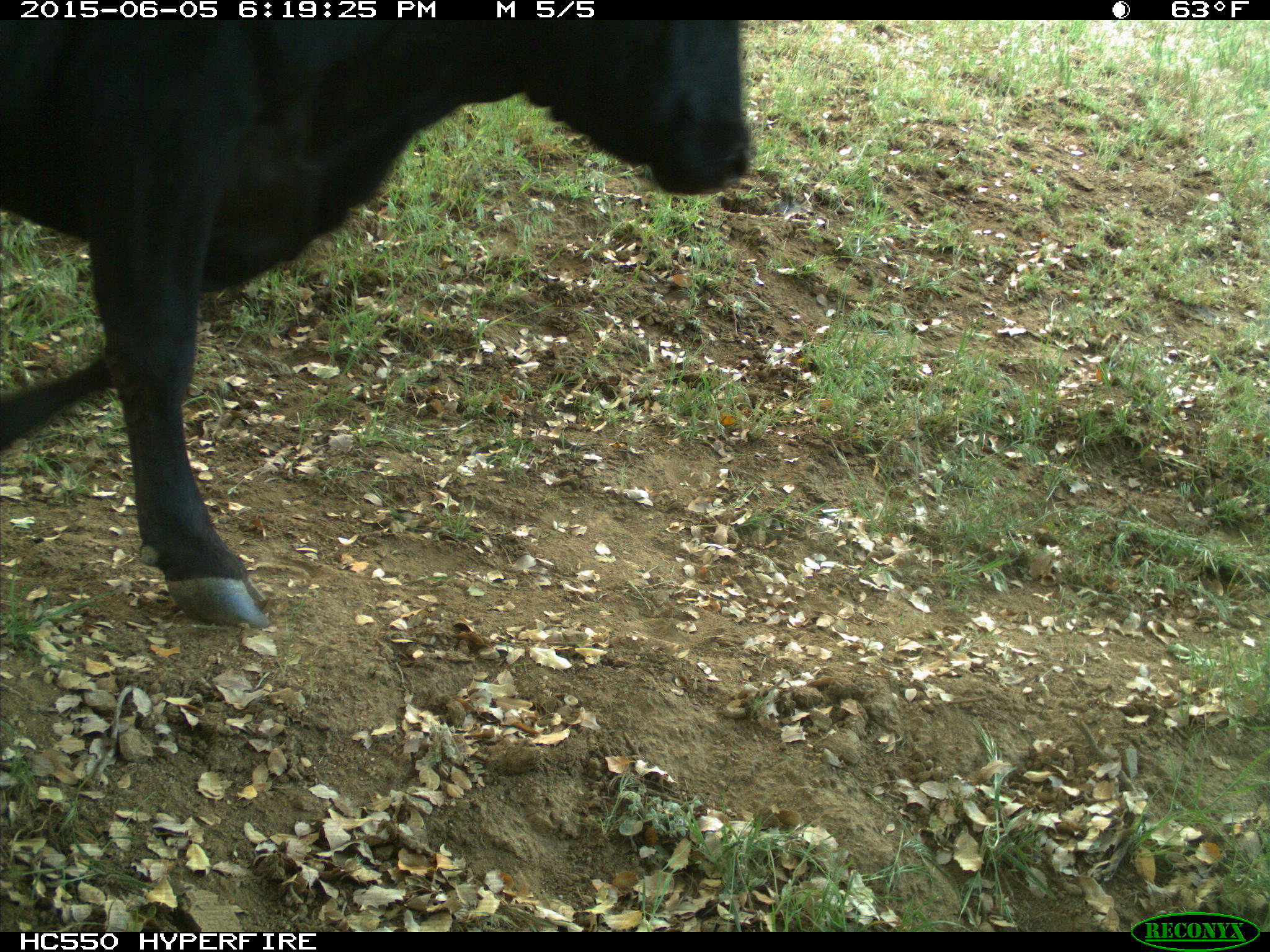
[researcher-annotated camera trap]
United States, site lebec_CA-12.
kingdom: Animalia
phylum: Chordata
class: Mammalia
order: Artiodactyla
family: Bovidae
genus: Bos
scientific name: Bos taurus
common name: domestic cow